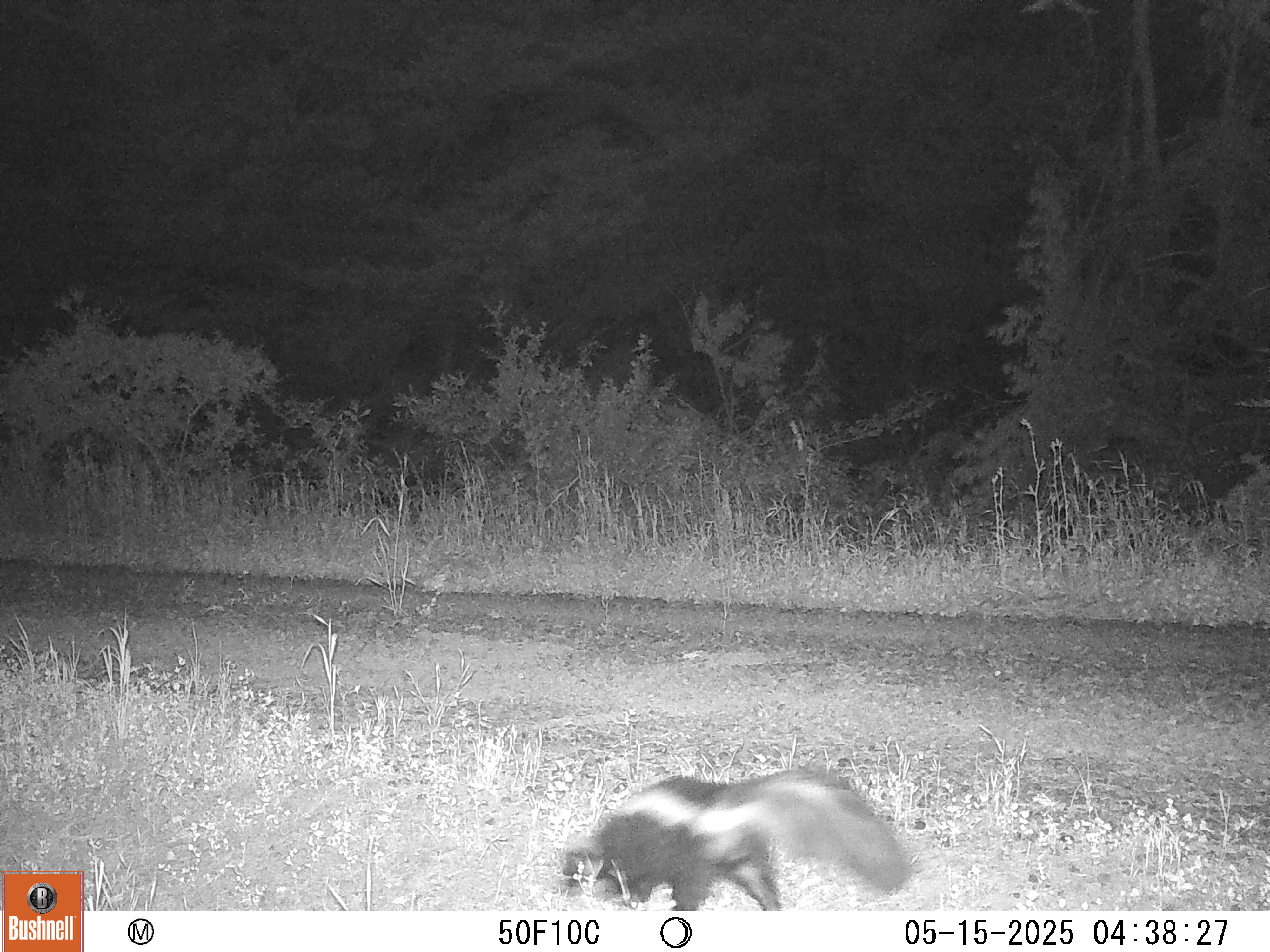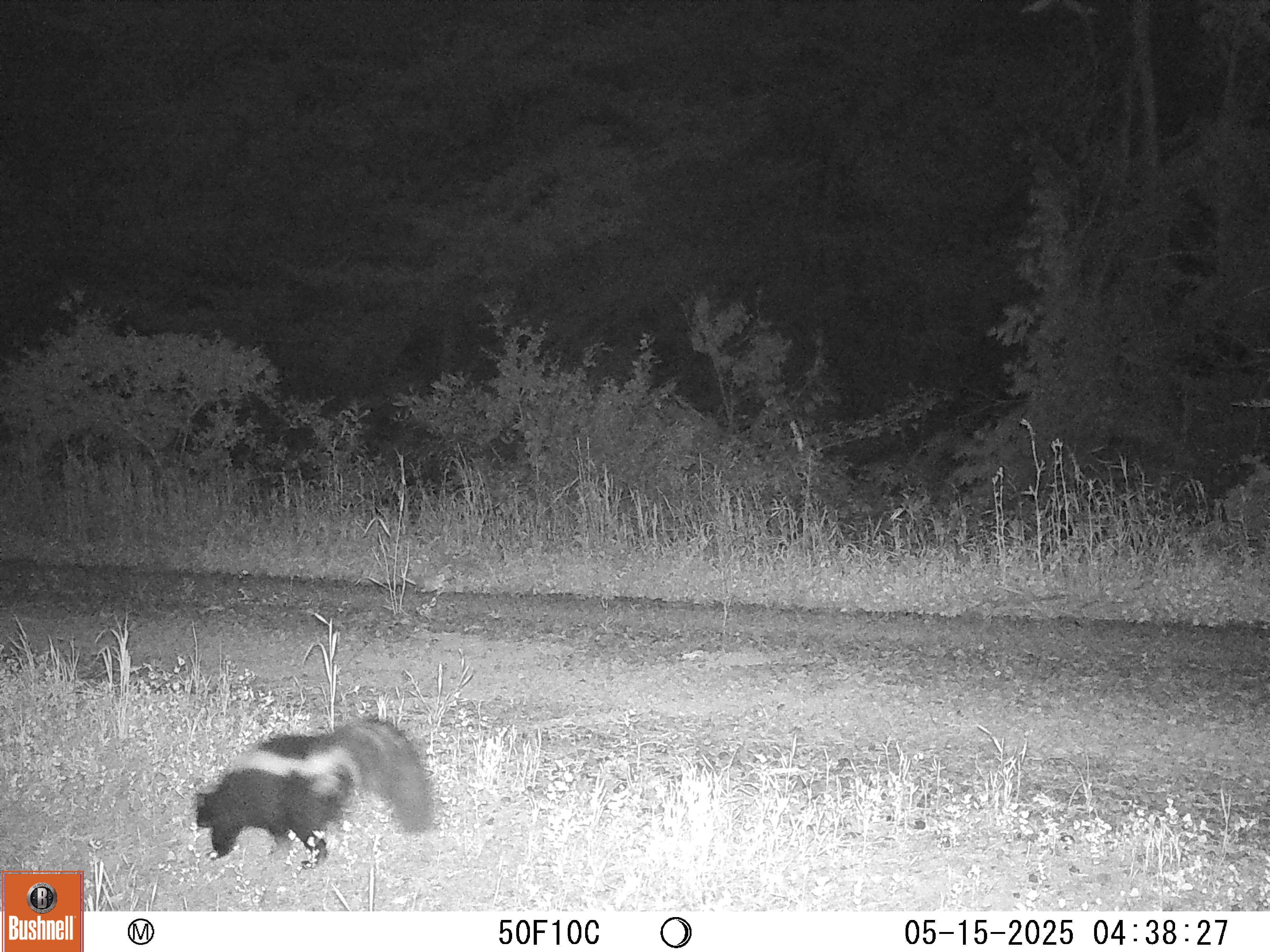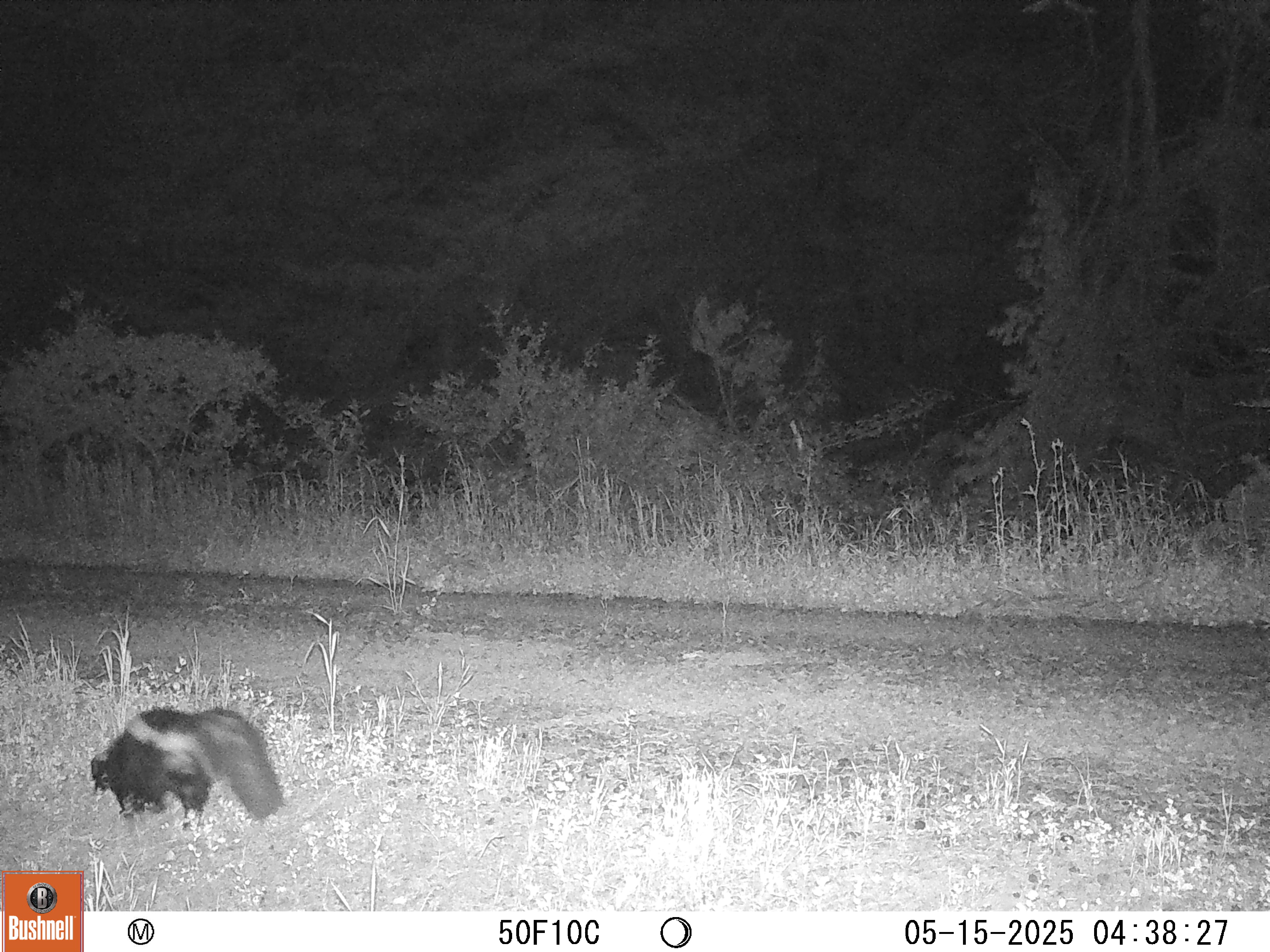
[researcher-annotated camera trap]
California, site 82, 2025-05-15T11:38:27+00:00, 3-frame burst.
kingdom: Animalia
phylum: Chordata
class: Mammalia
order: Carnivora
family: Mephitidae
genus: Mephitis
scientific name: Mephitis mephitis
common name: striped skunk